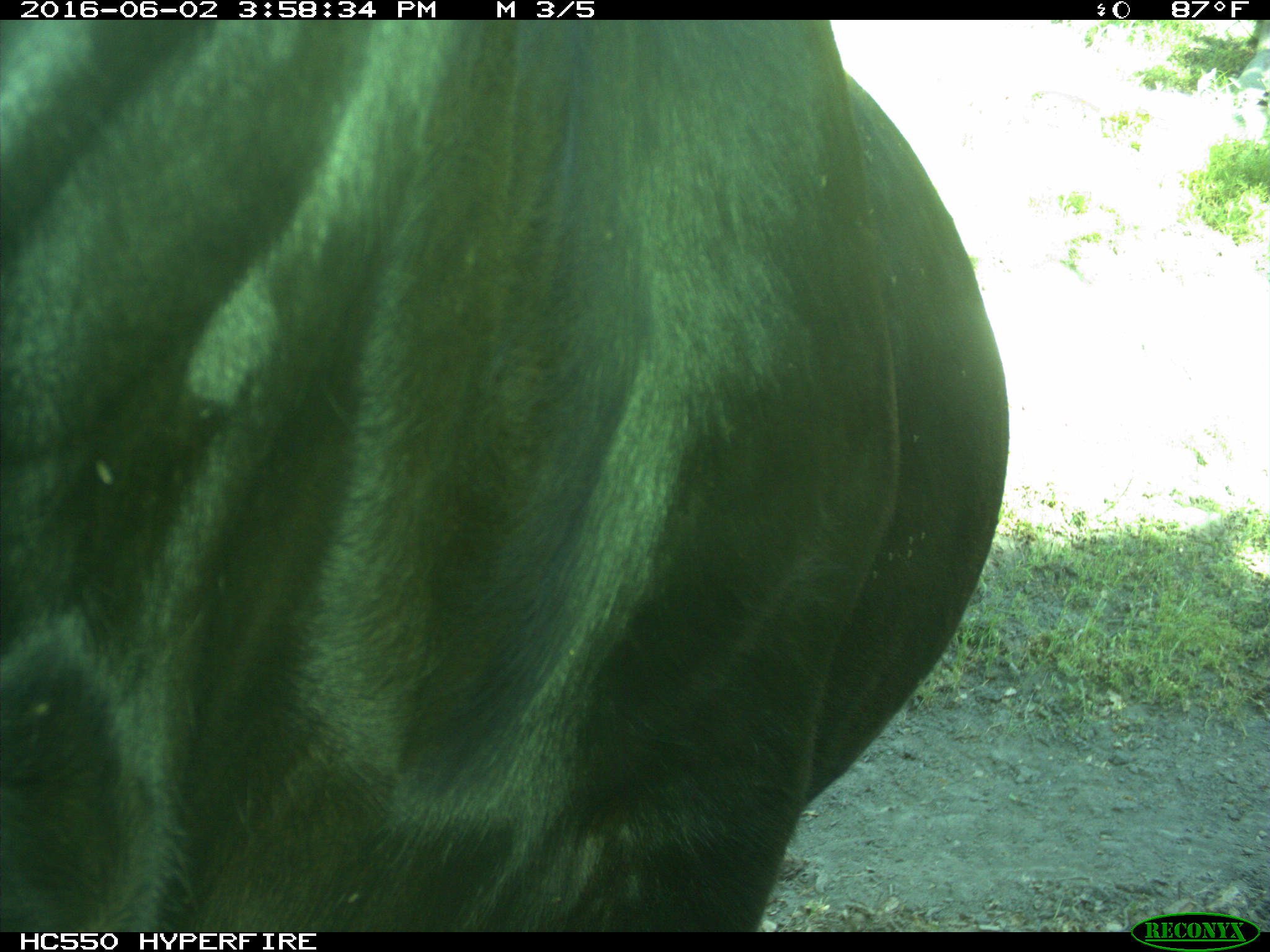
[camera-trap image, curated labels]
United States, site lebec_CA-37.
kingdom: Animalia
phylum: Chordata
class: Mammalia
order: Artiodactyla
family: Bovidae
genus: Bos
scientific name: Bos taurus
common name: domestic cow